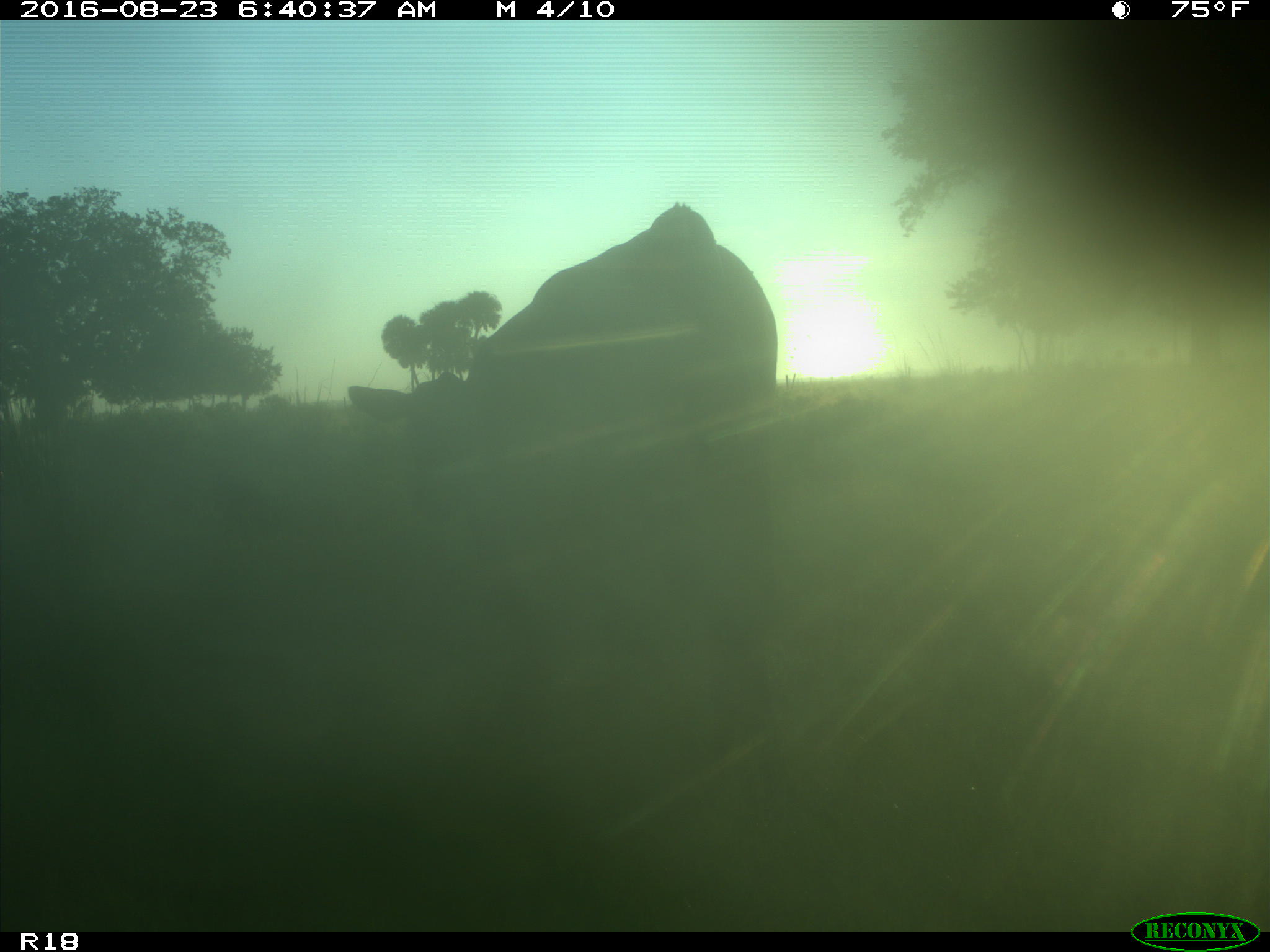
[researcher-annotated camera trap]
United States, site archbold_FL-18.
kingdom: Animalia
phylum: Chordata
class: Mammalia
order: Artiodactyla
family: Bovidae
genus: Bos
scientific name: Bos taurus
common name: domestic cow